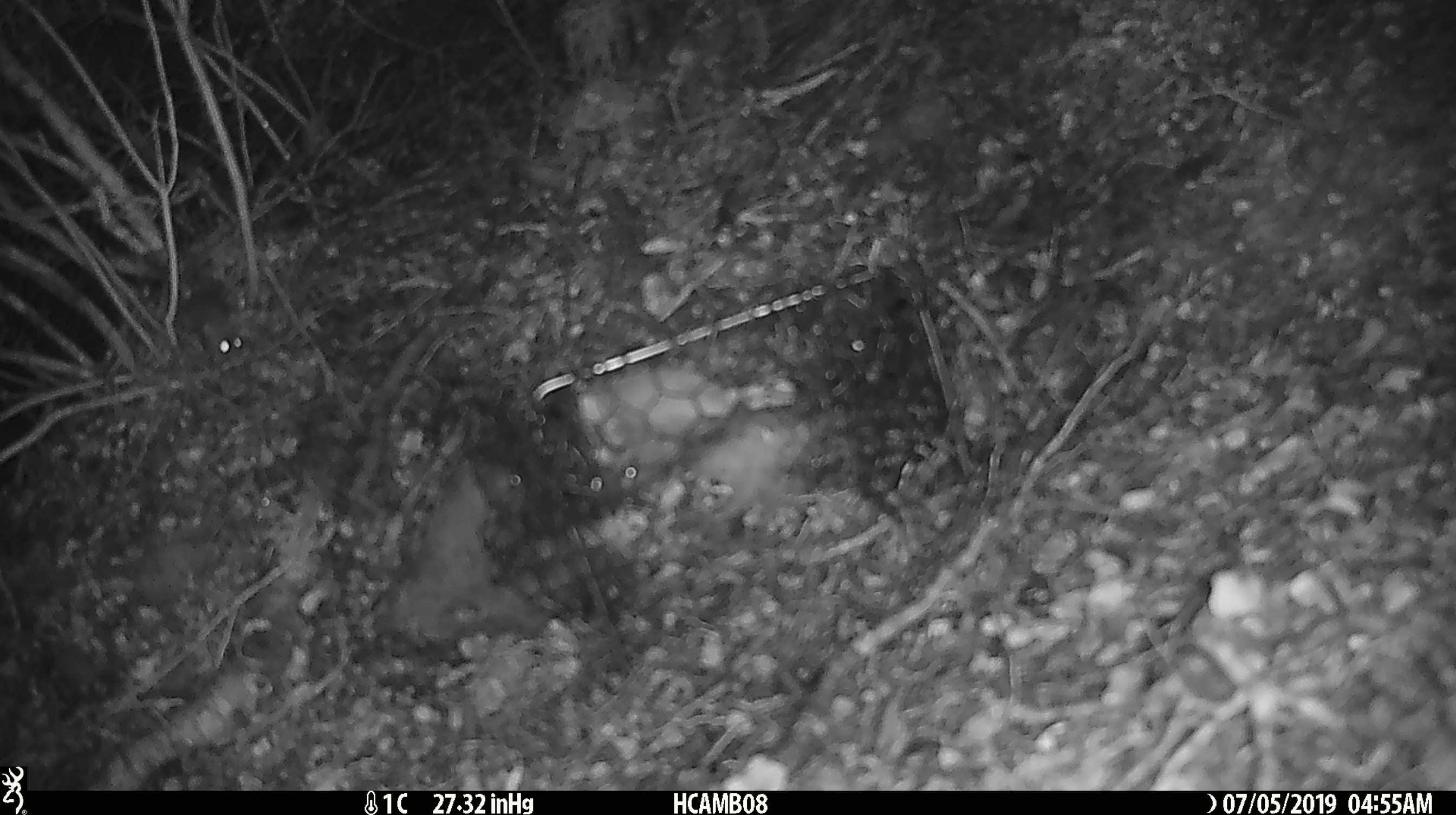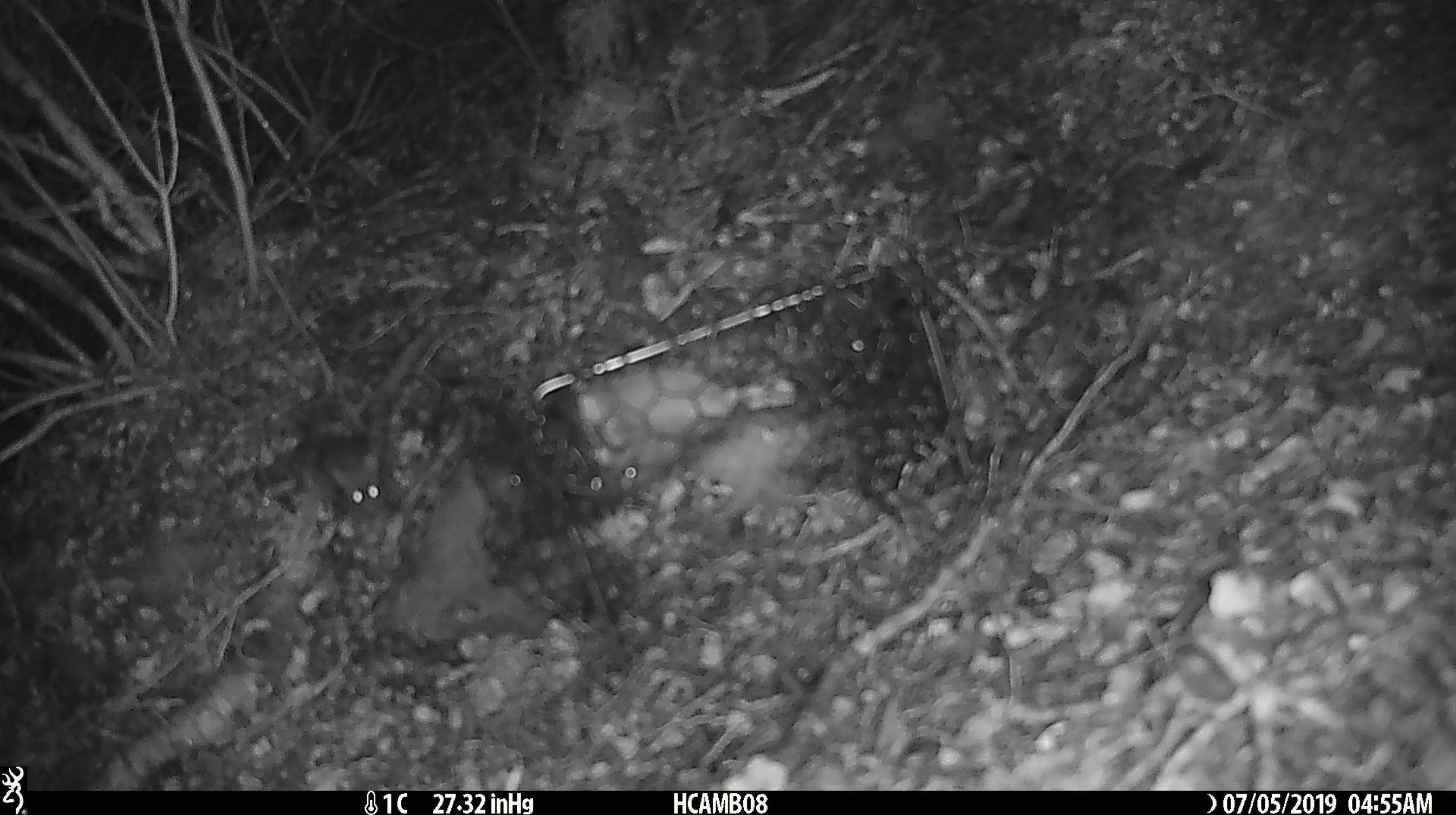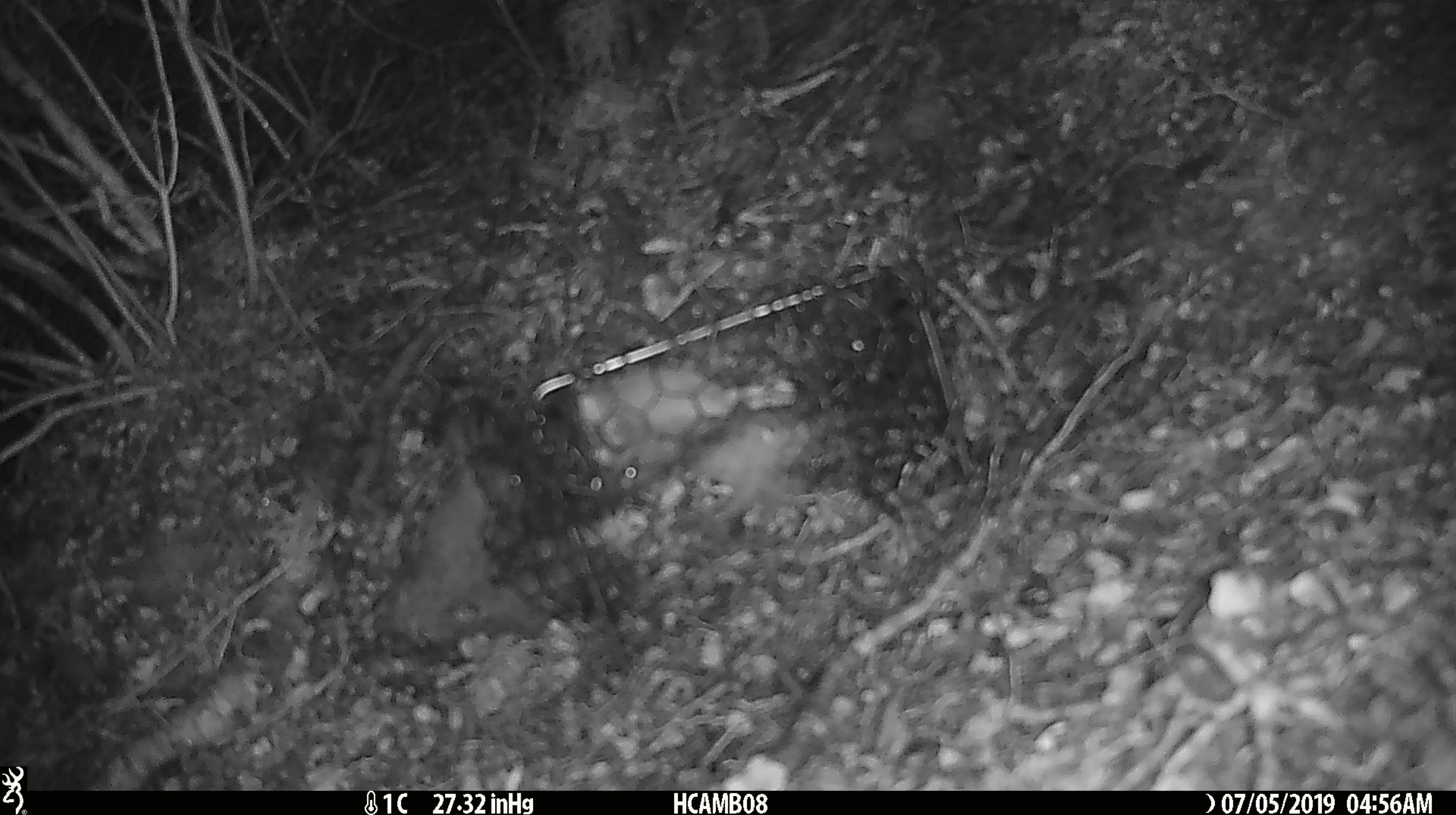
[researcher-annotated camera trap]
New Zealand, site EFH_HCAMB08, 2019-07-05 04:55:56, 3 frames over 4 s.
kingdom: Animalia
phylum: Chordata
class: Mammalia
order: Rodentia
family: Muridae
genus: Mus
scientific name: Mus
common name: mouse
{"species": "mouse (Mus)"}